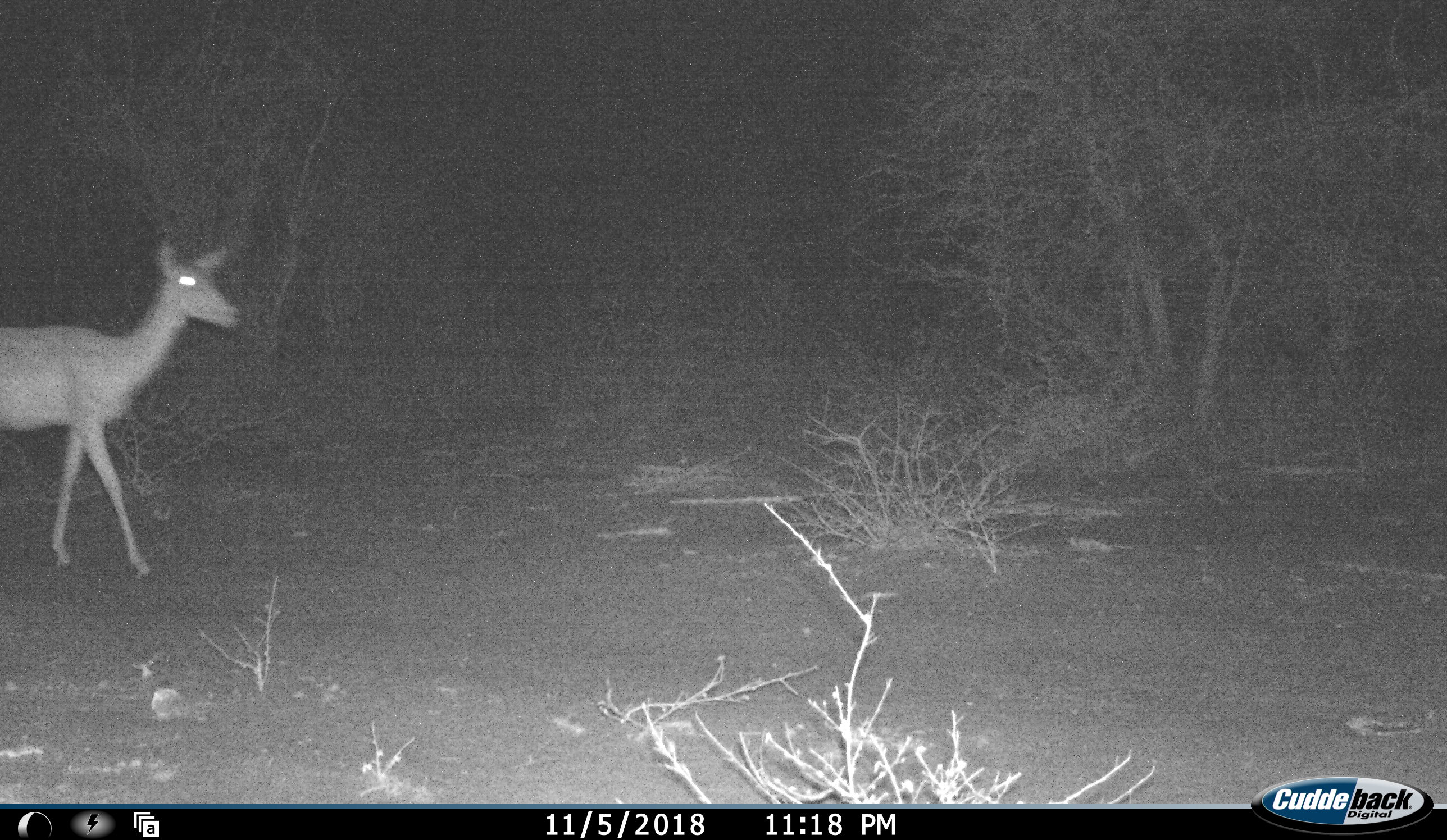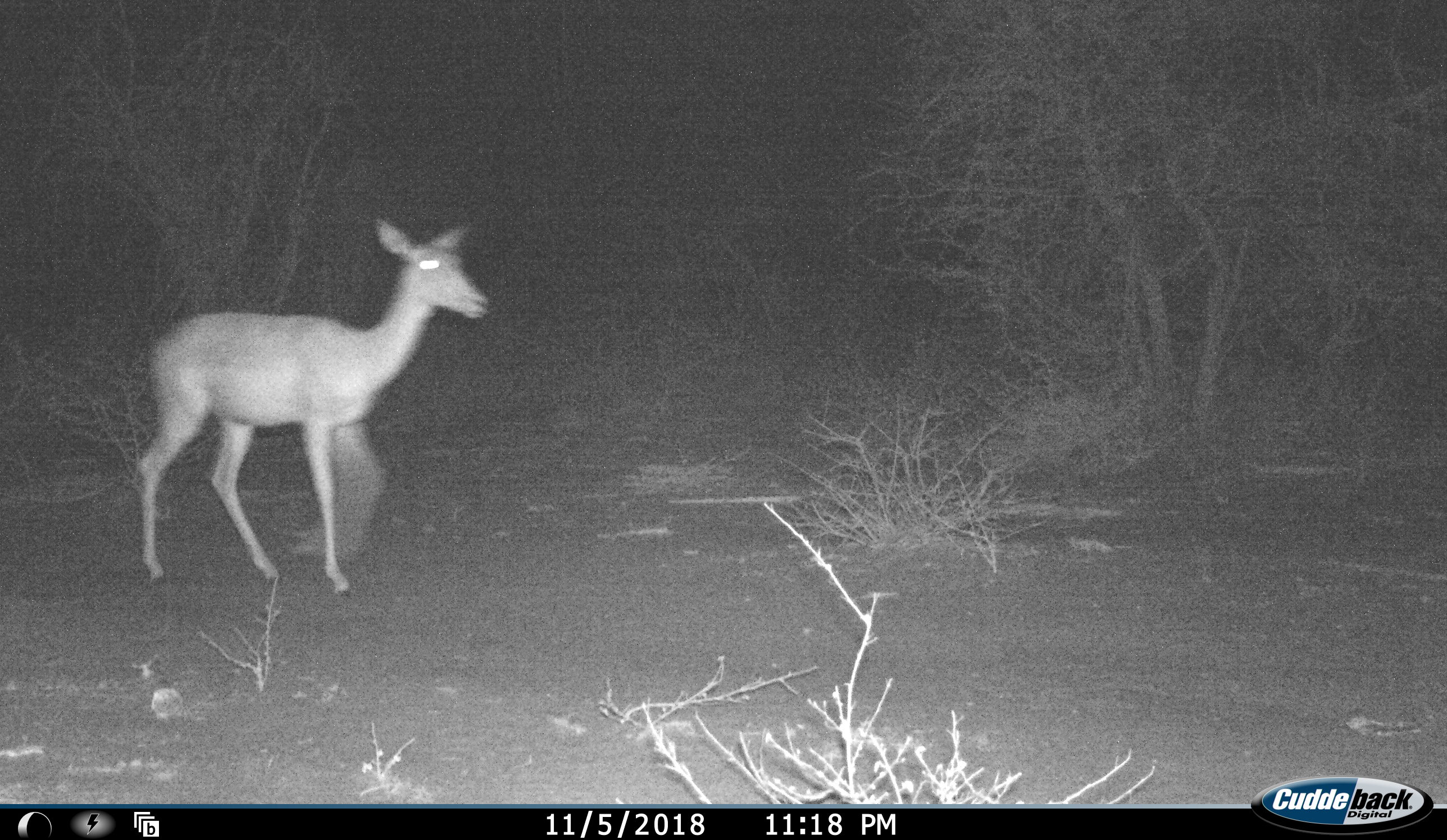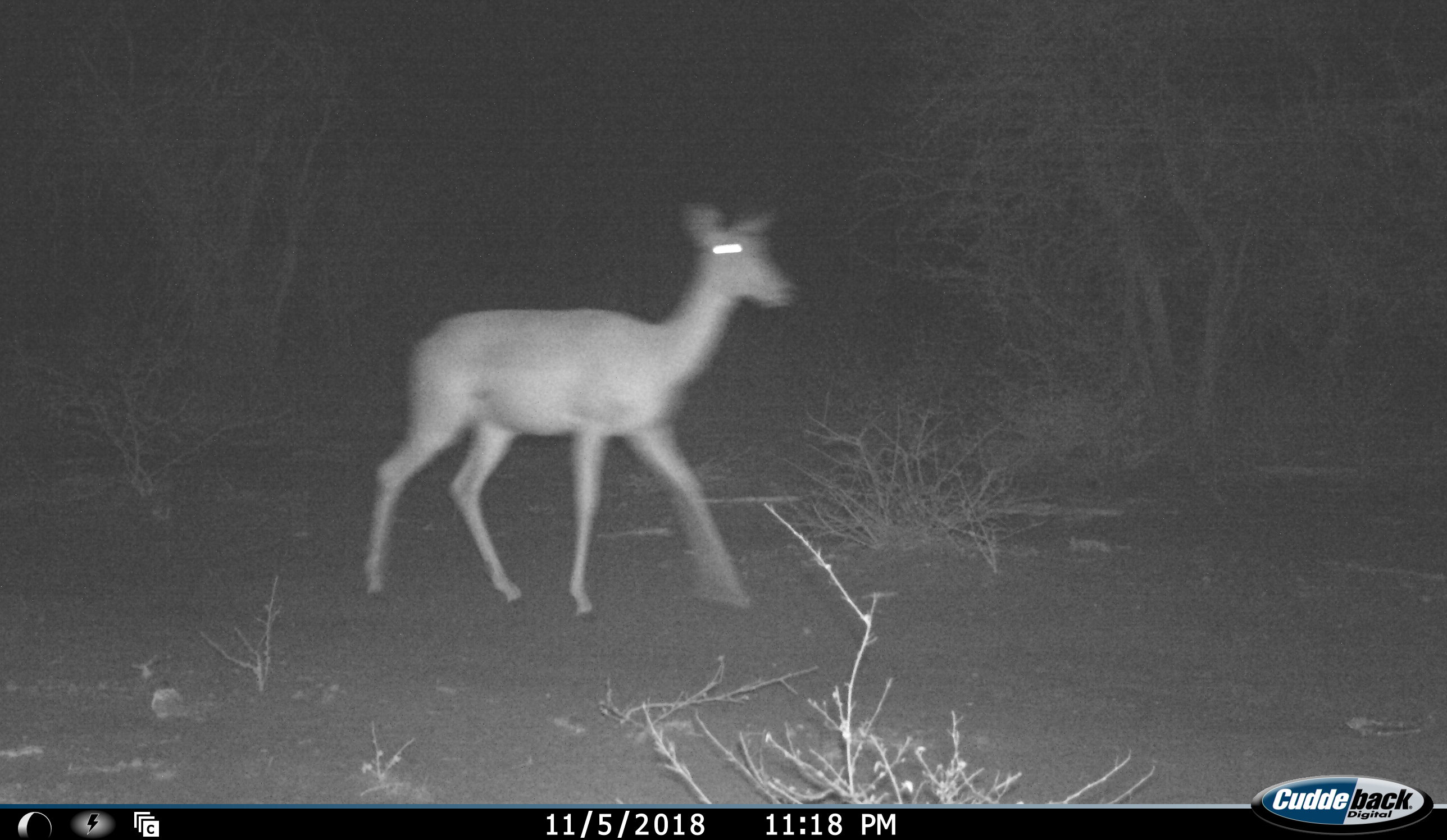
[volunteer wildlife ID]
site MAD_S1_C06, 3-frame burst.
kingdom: Animalia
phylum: Chordata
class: Mammalia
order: Artiodactyla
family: Bovidae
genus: Aepyceros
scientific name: Aepyceros melampus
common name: impala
Impala (Aepyceros melampus), count 1. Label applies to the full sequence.